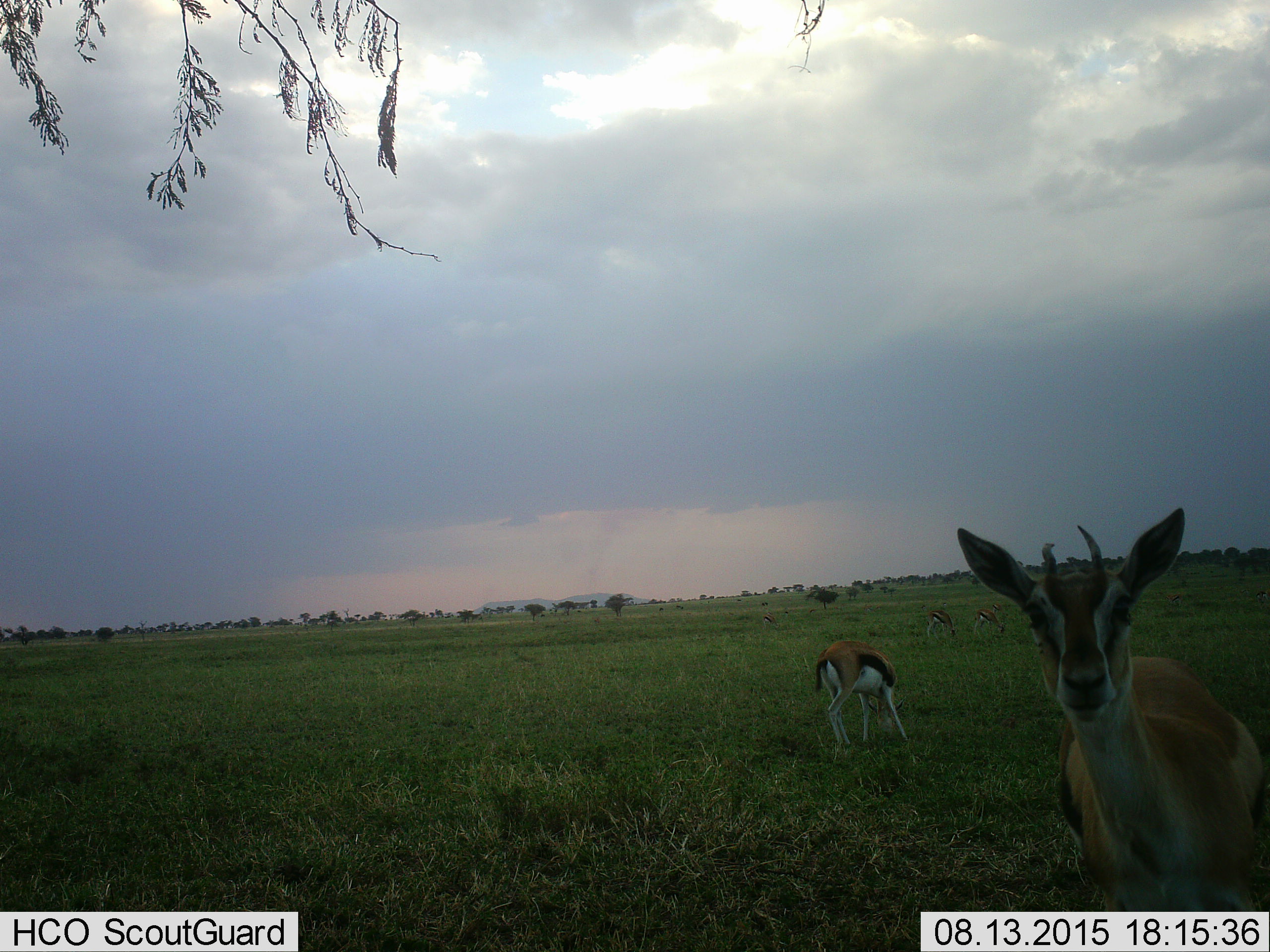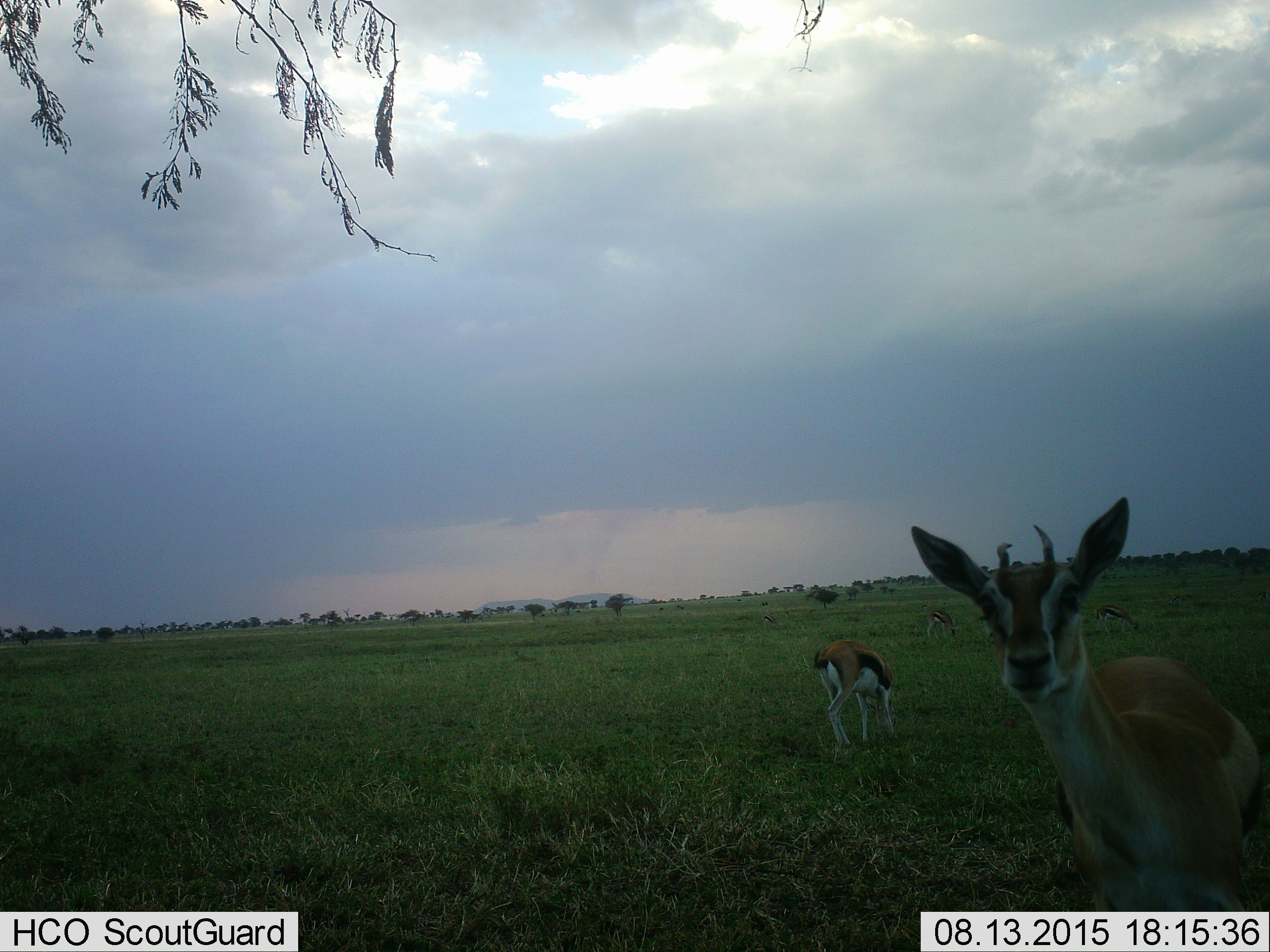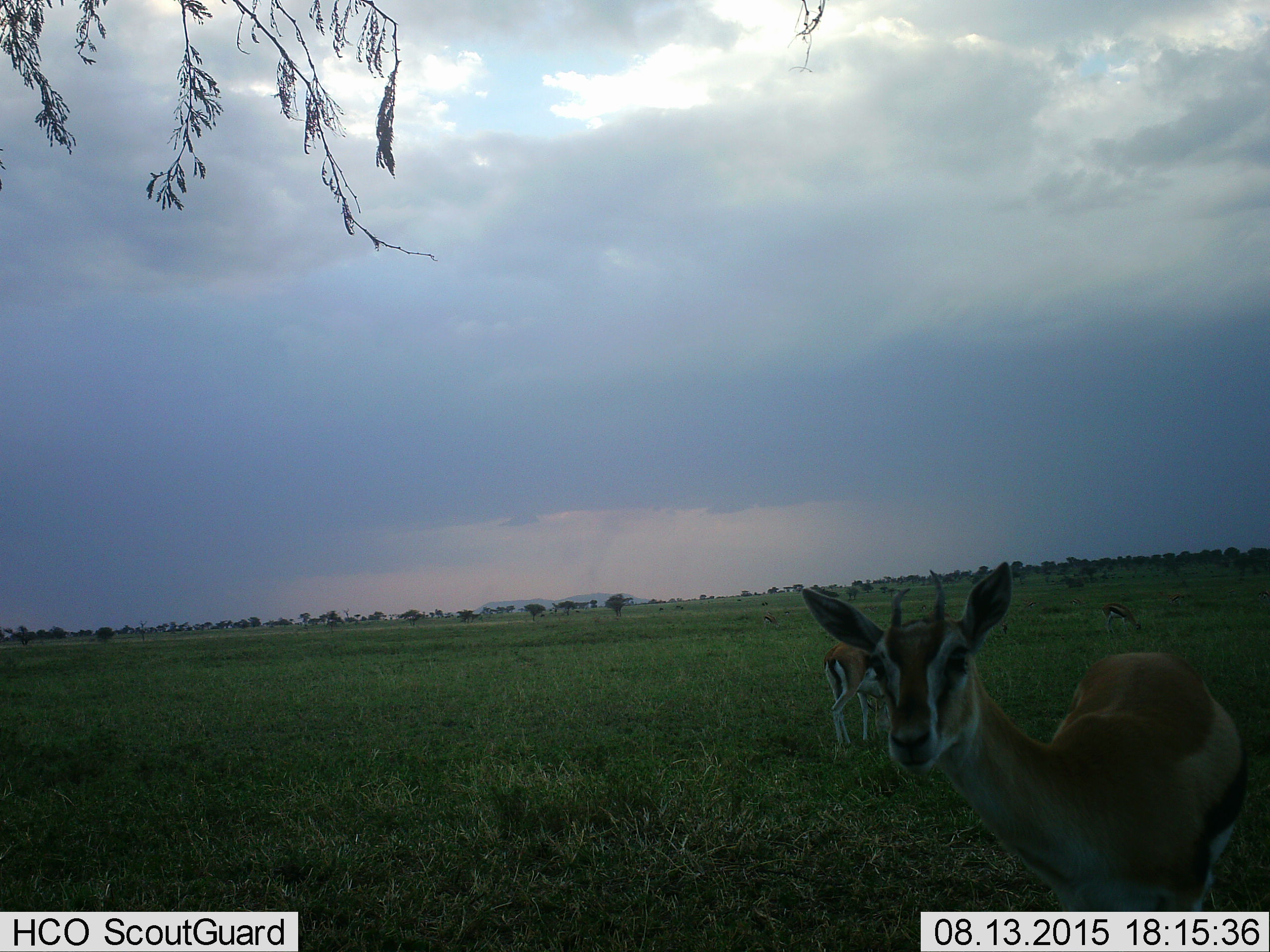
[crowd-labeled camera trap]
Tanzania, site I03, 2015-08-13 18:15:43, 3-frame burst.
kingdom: Animalia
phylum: Chordata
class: Mammalia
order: Artiodactyla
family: Bovidae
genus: Eudorcas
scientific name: Eudorcas thomsonii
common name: thomson's gazelle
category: gazellethomsons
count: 6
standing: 90%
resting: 10%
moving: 20%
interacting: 20%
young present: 0%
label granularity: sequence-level